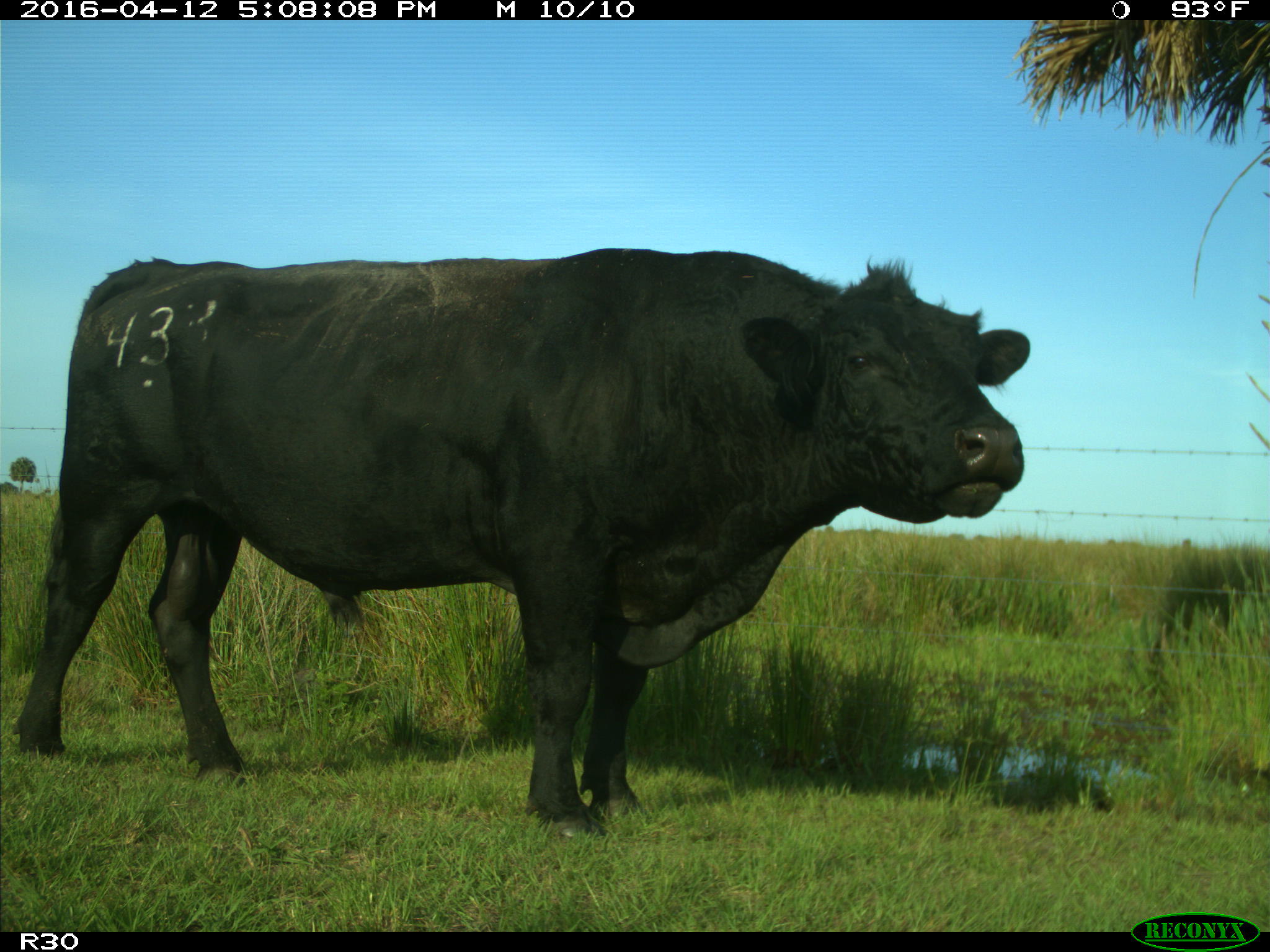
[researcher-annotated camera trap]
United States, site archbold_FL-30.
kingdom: Animalia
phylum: Chordata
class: Mammalia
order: Artiodactyla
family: Bovidae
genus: Bos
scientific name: Bos taurus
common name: domestic cow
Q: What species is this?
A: Bos taurus (domestic cow).